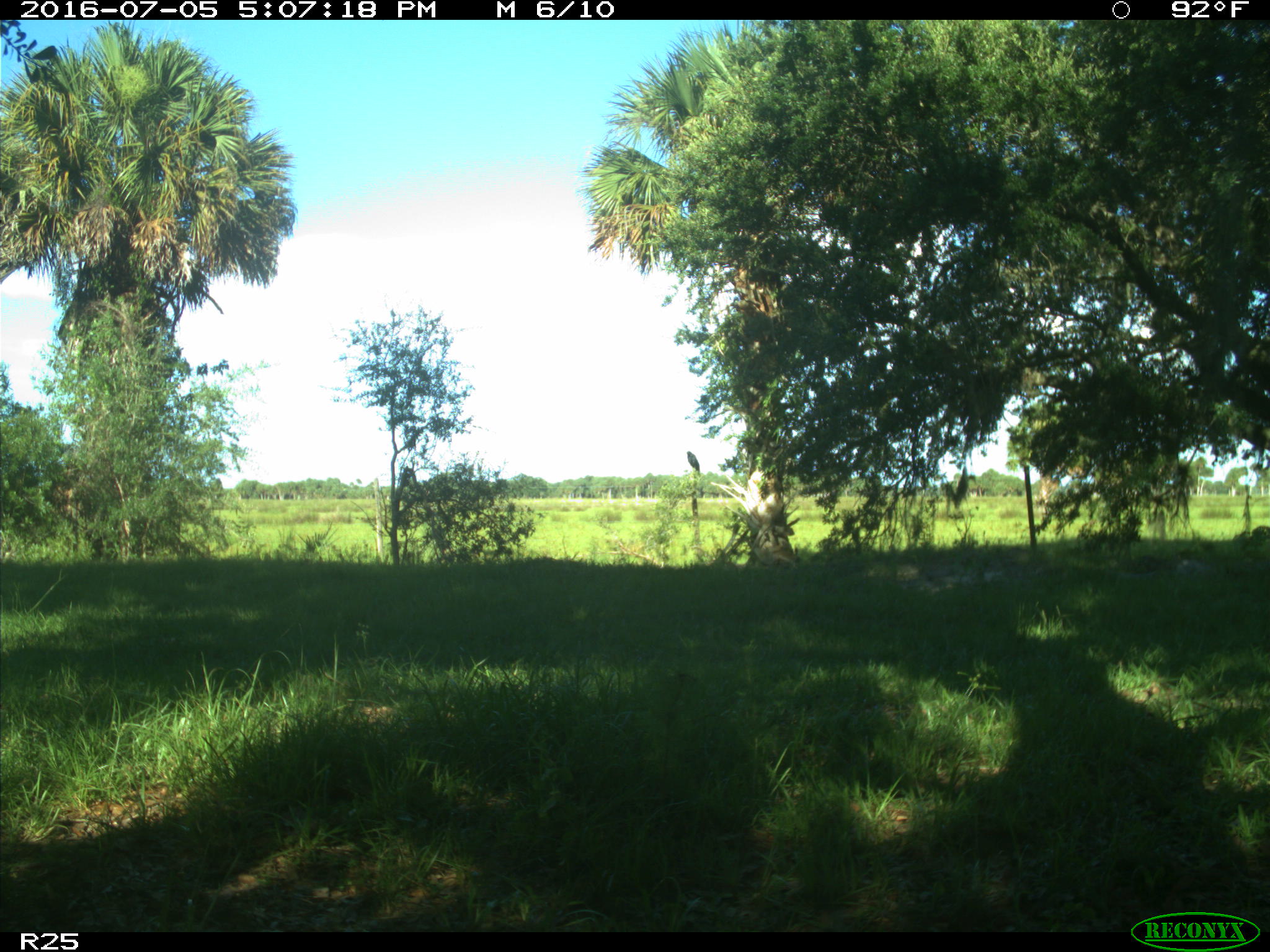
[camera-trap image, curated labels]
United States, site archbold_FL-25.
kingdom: Animalia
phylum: Chordata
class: Mammalia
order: Artiodactyla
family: Bovidae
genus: Bos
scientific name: Bos taurus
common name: domestic cow